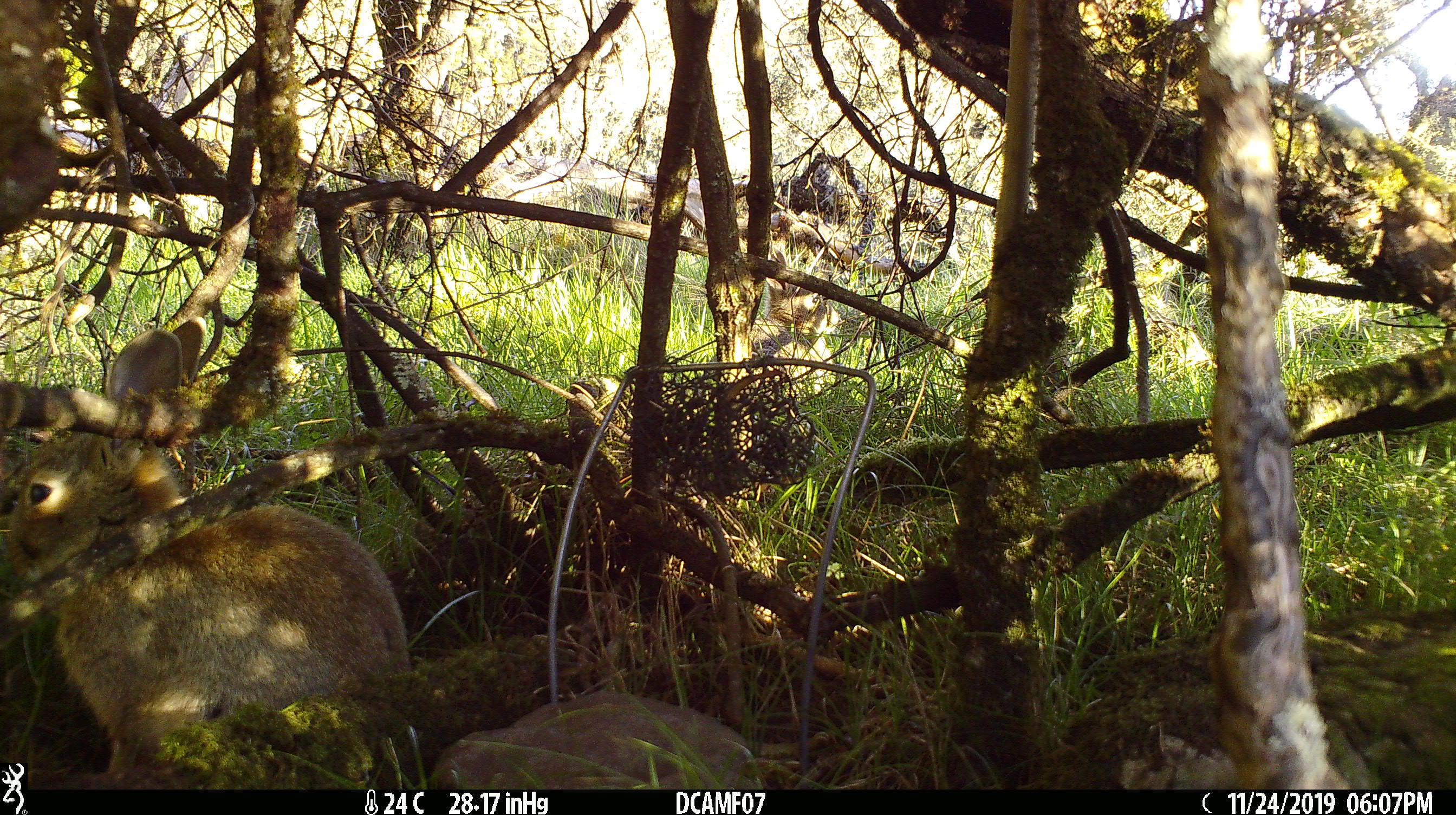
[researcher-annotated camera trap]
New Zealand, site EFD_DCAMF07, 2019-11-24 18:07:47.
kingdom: Animalia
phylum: Chordata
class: Mammalia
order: Lagomorpha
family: Leporidae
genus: Oryctolagus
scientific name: Oryctolagus cuniculus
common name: european rabbit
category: rabbit